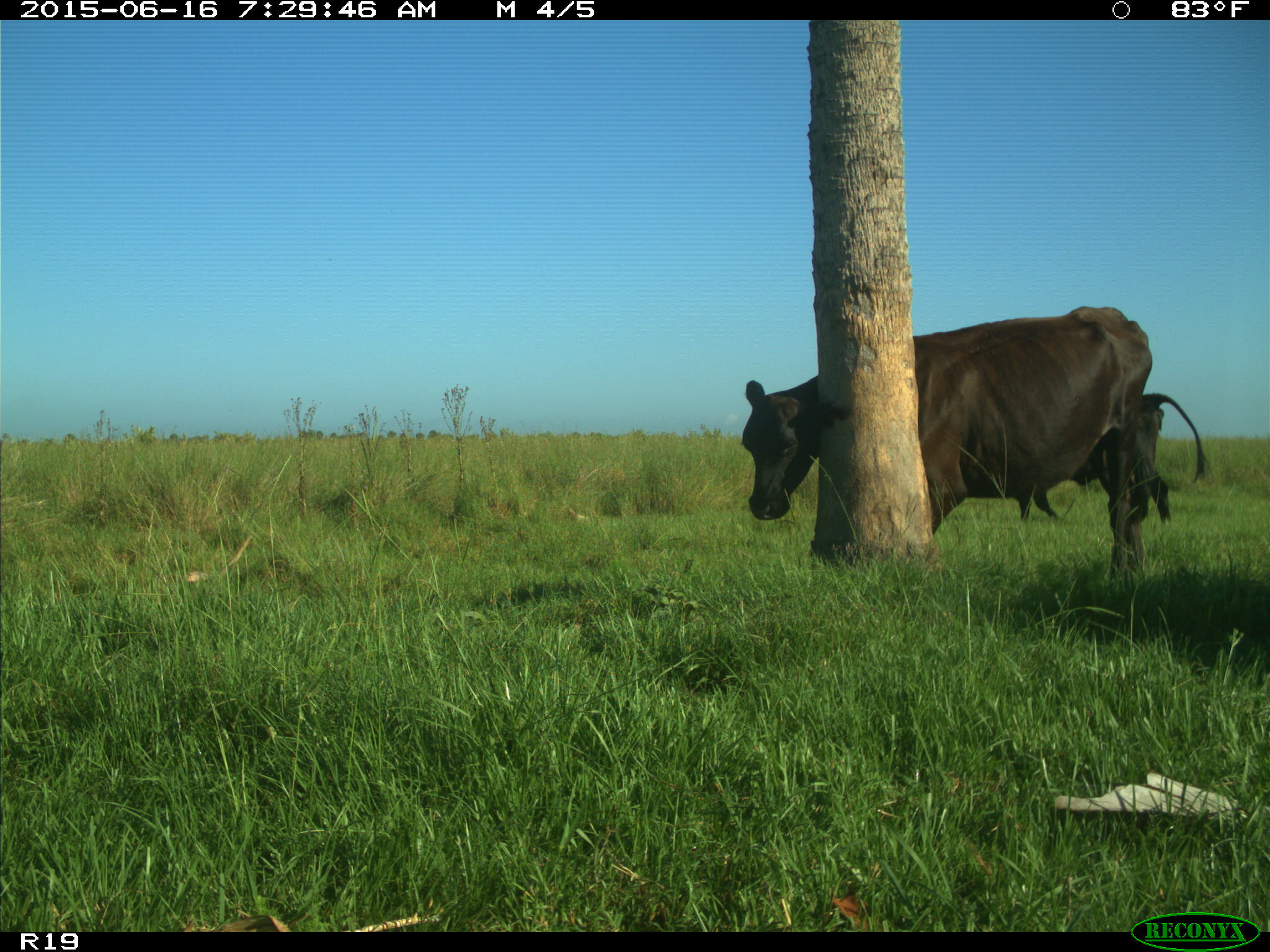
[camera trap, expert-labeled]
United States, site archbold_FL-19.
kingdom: Animalia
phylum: Chordata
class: Mammalia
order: Artiodactyla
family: Bovidae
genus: Bos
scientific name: Bos taurus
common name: domestic cow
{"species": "Bos taurus (domestic cow)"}